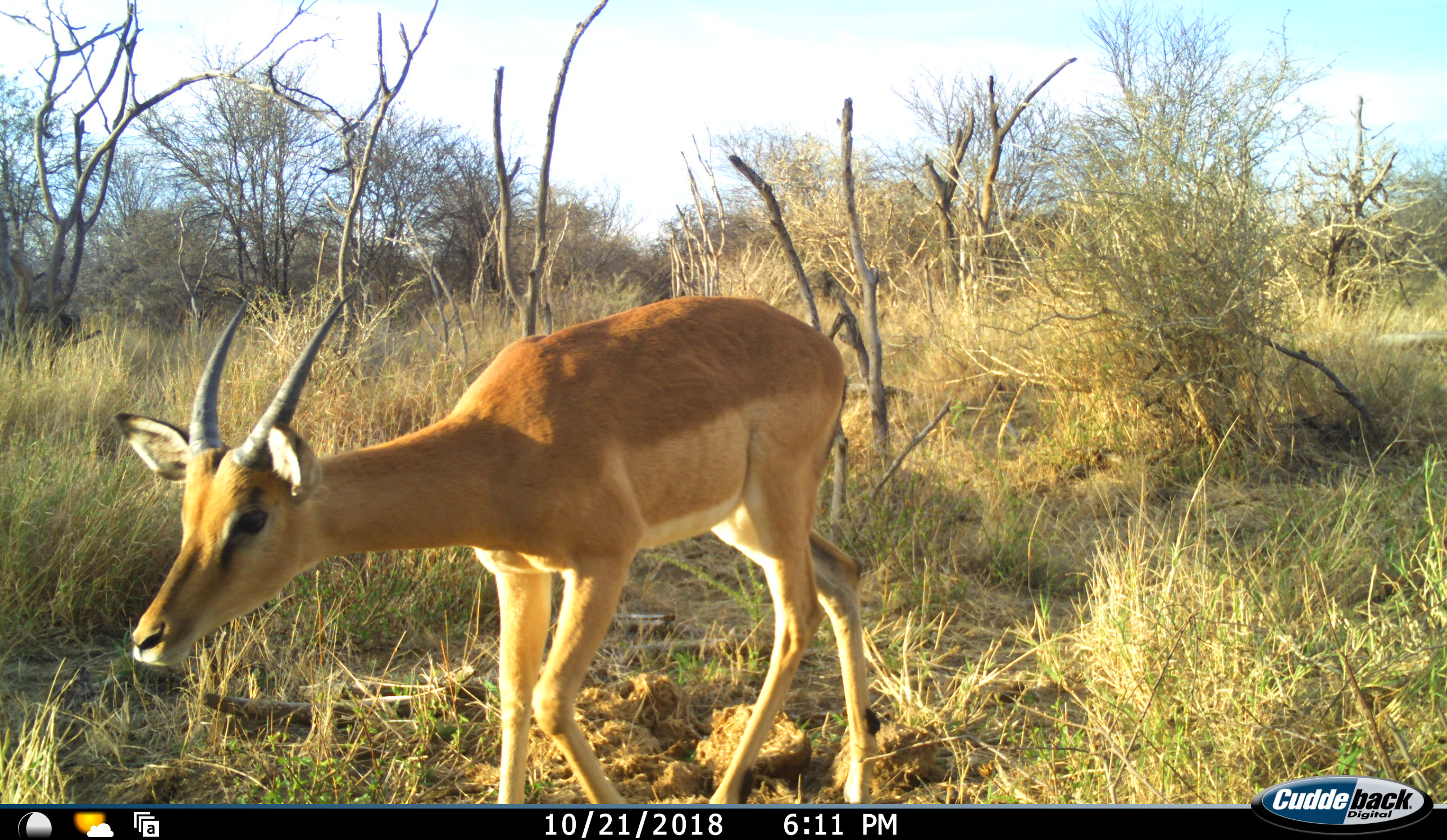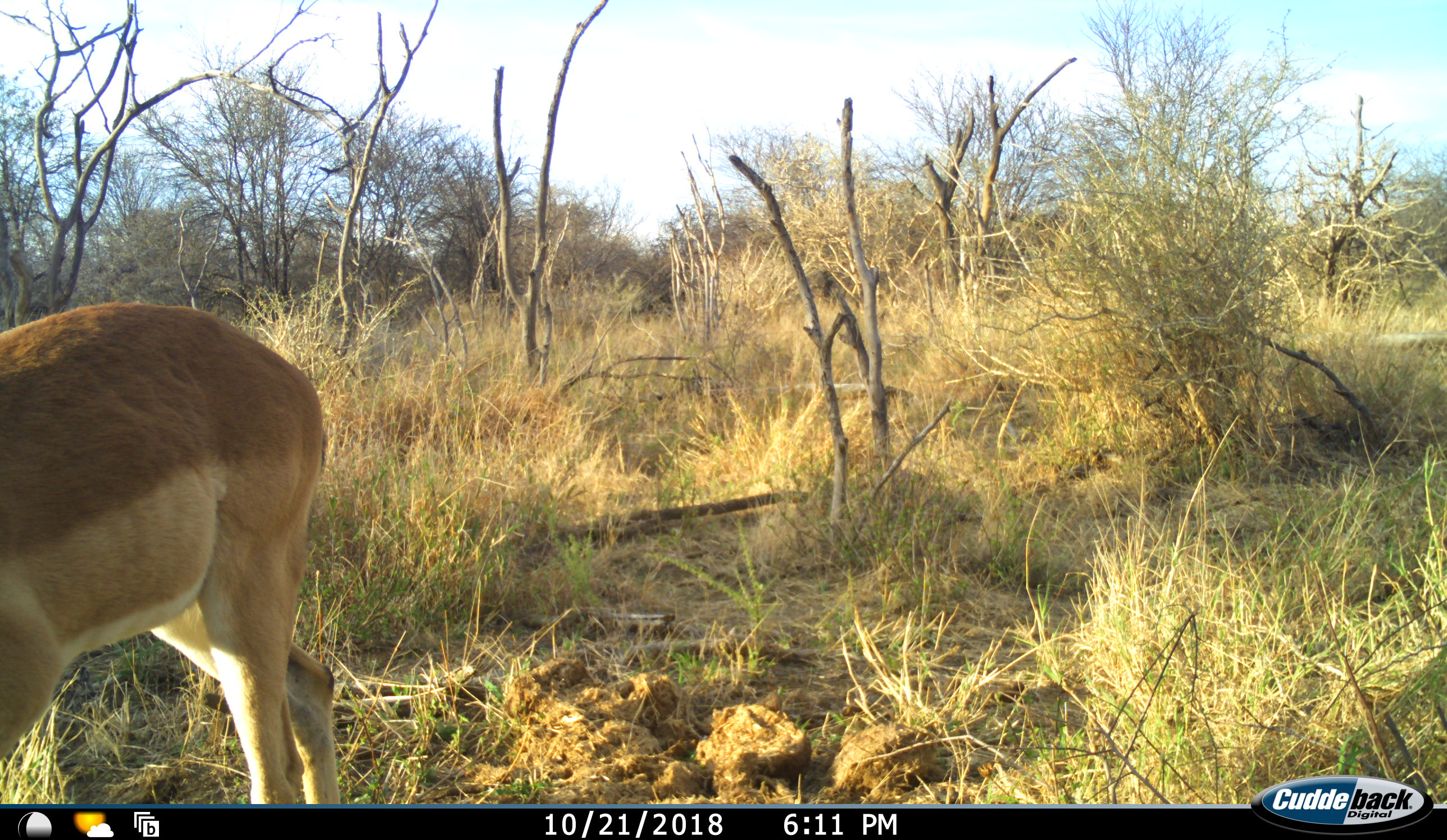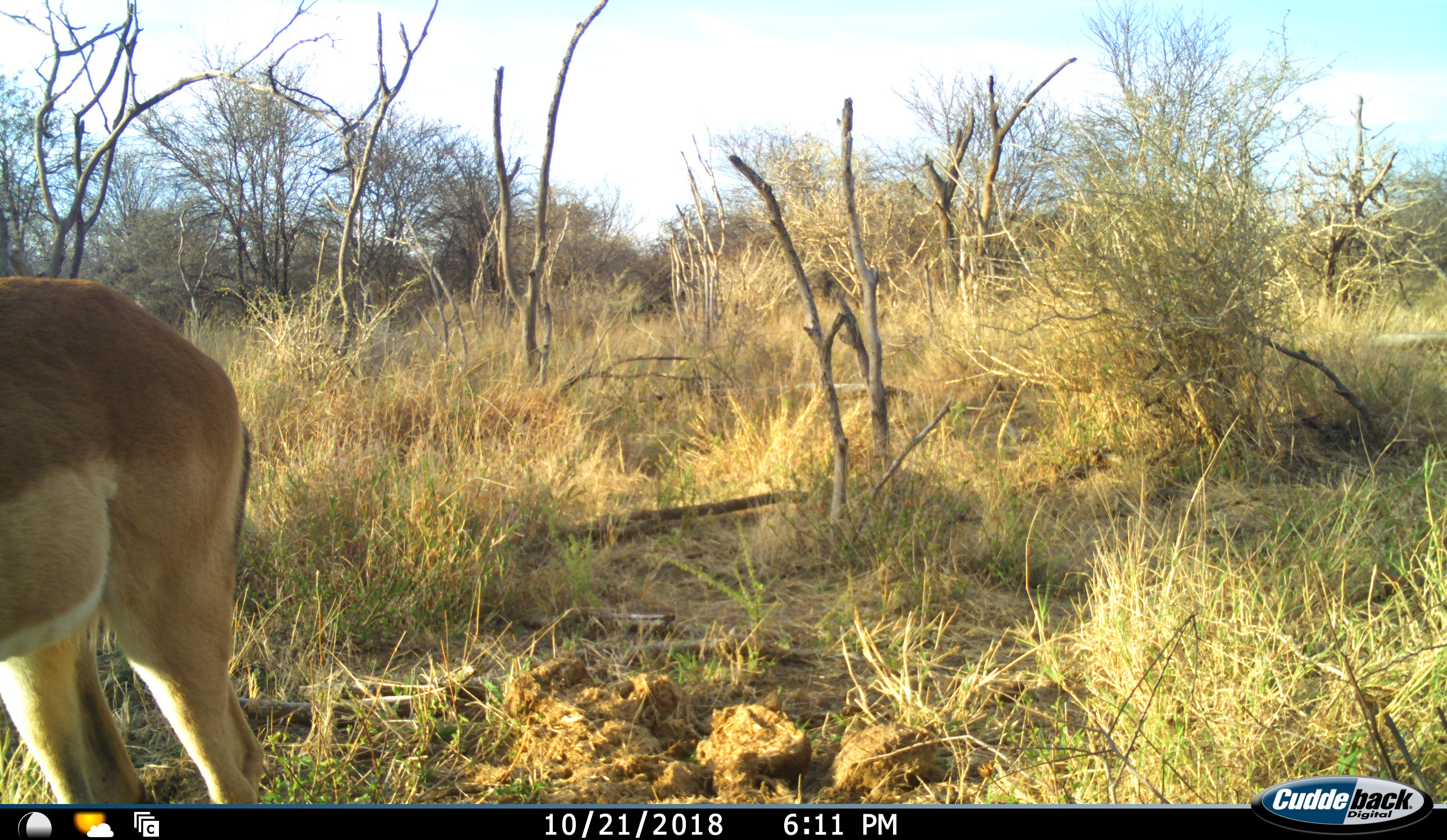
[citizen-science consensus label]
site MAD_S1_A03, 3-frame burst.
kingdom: Animalia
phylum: Chordata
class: Mammalia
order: Artiodactyla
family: Bovidae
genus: Aepyceros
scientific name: Aepyceros melampus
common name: impala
Impala (Aepyceros melampus), count 1. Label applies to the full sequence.